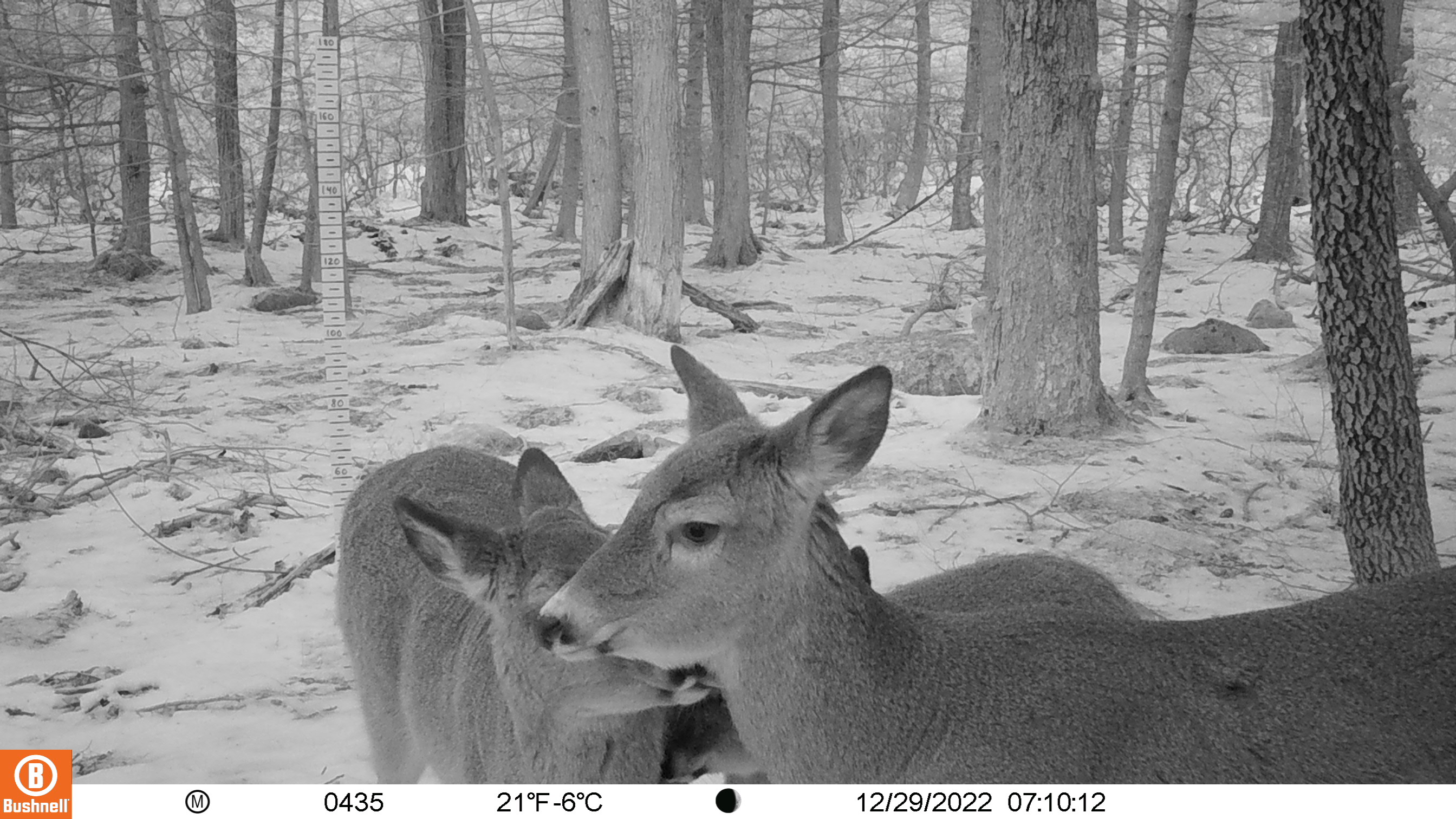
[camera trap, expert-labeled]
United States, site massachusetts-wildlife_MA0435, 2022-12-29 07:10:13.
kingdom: Animalia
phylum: Chordata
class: Mammalia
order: Artiodactyla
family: Cervidae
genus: Odocoileus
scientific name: Odocoileus virginianus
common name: white-tailed deer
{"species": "white-tailed deer (Odocoileus virginianus)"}